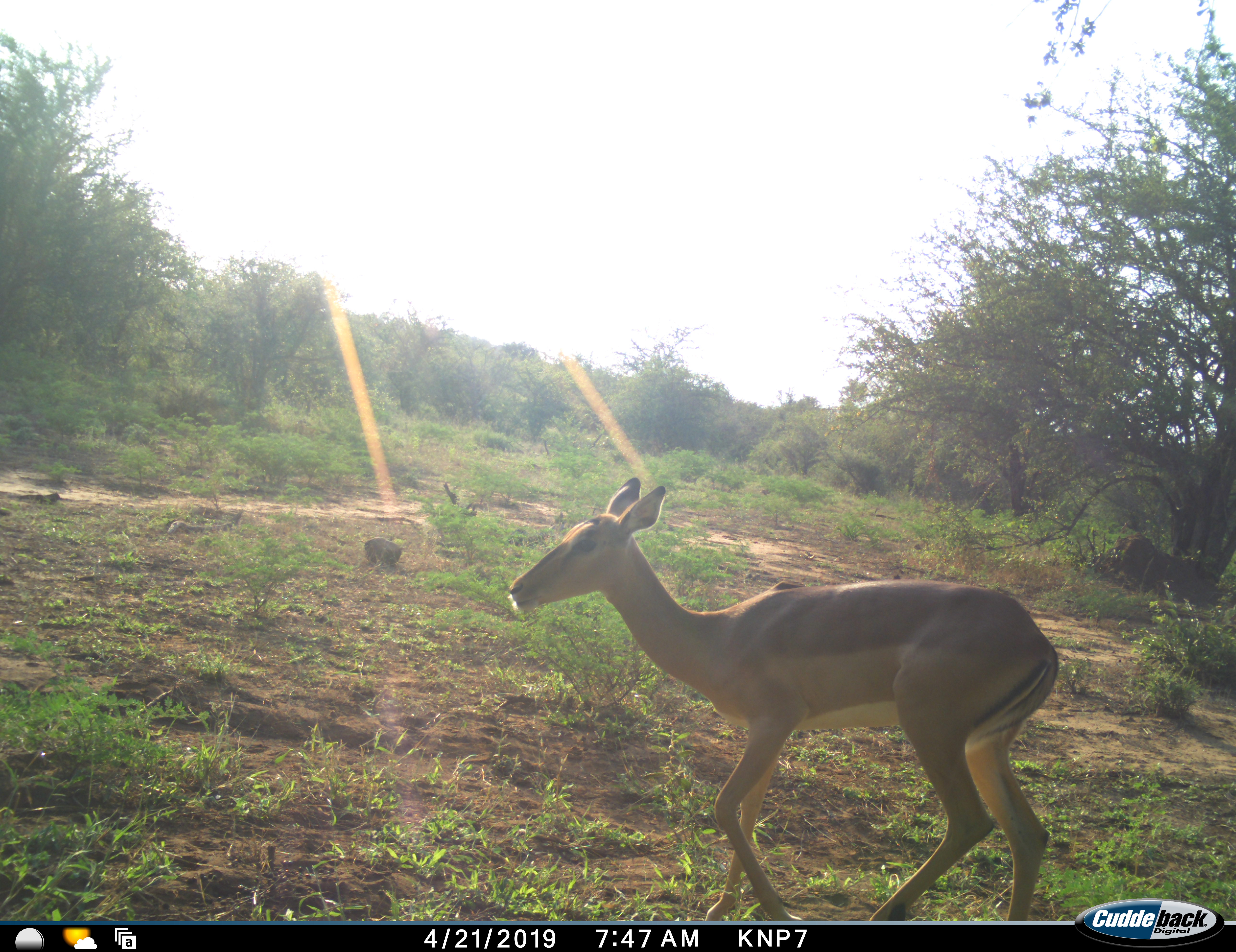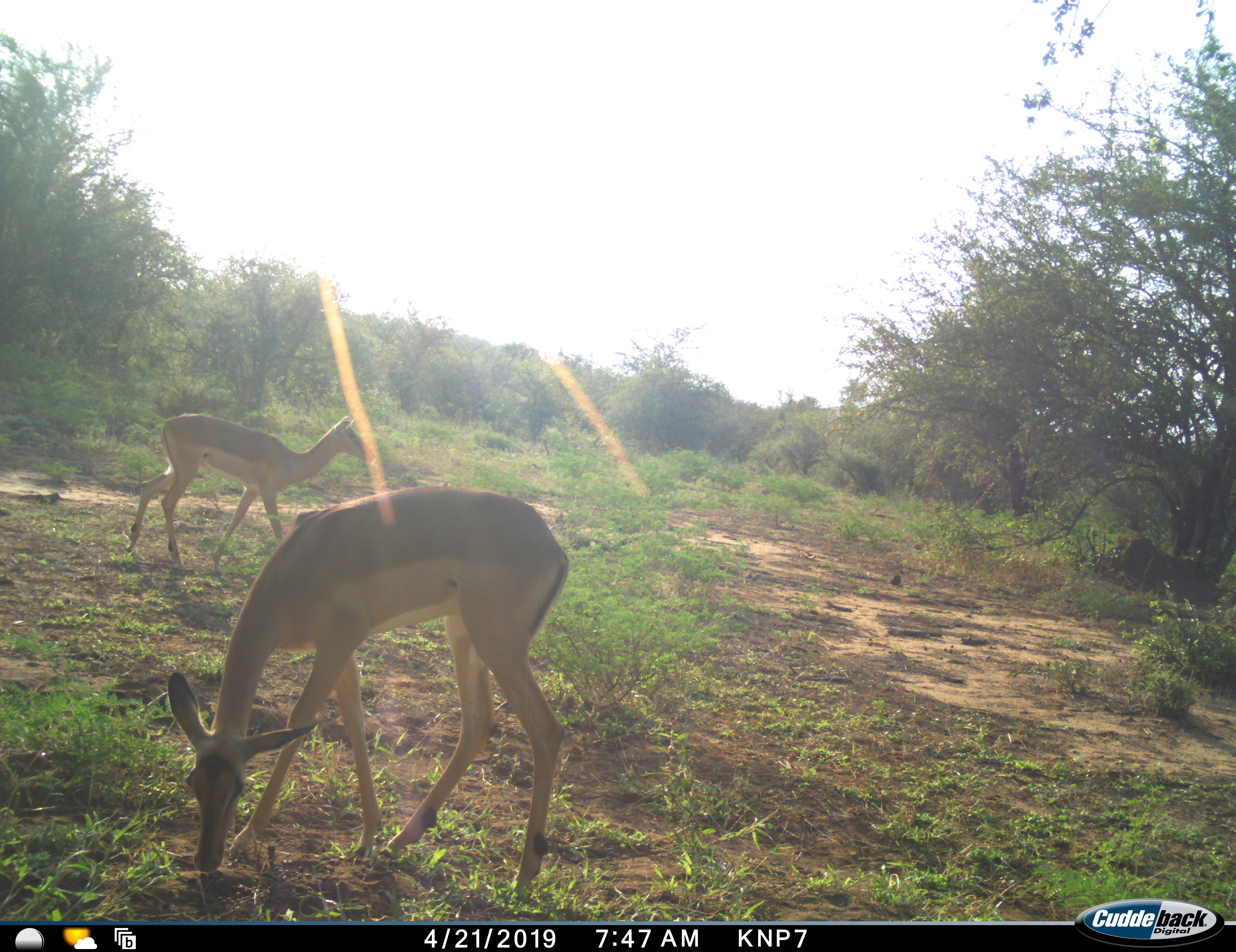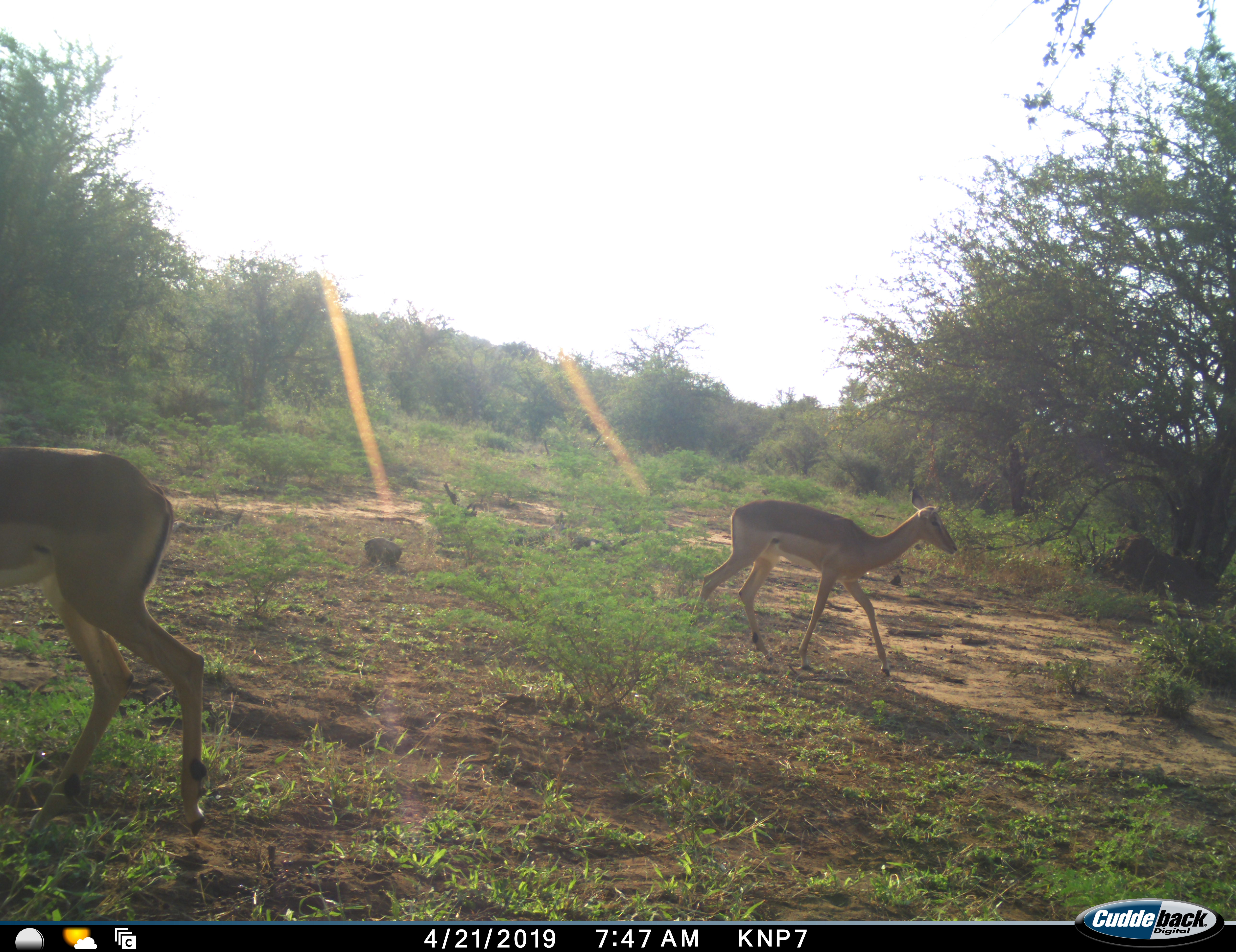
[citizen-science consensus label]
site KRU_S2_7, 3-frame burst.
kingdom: Animalia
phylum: Chordata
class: Mammalia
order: Artiodactyla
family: Bovidae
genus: Aepyceros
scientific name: Aepyceros melampus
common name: impala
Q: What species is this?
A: Impala (Aepyceros melampus).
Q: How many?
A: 2.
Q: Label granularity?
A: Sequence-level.